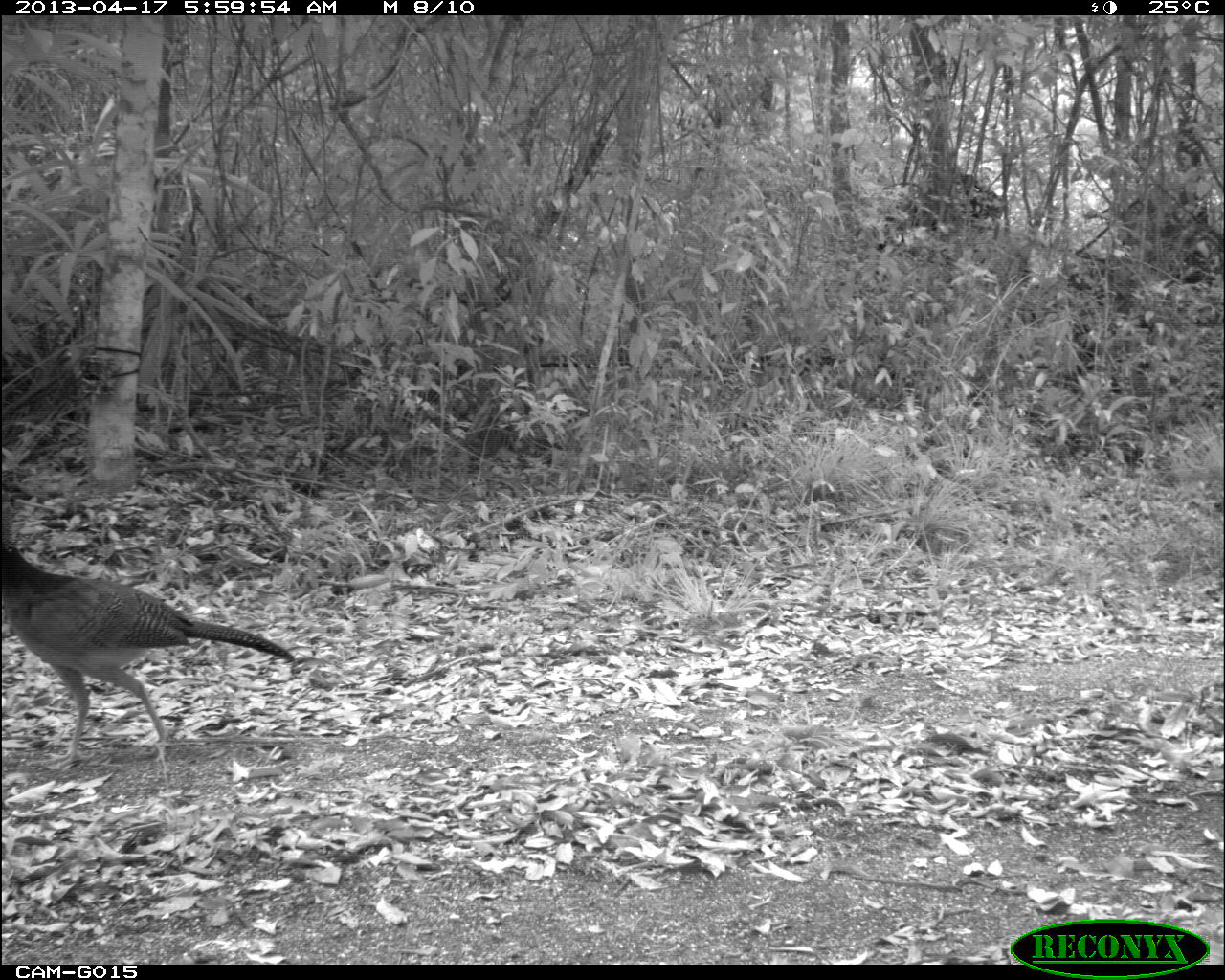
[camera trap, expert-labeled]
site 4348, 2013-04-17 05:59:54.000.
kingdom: Animalia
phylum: Chordata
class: Aves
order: Galliformes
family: Cracidae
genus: Crax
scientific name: Crax rubra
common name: great curassow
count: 1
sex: female